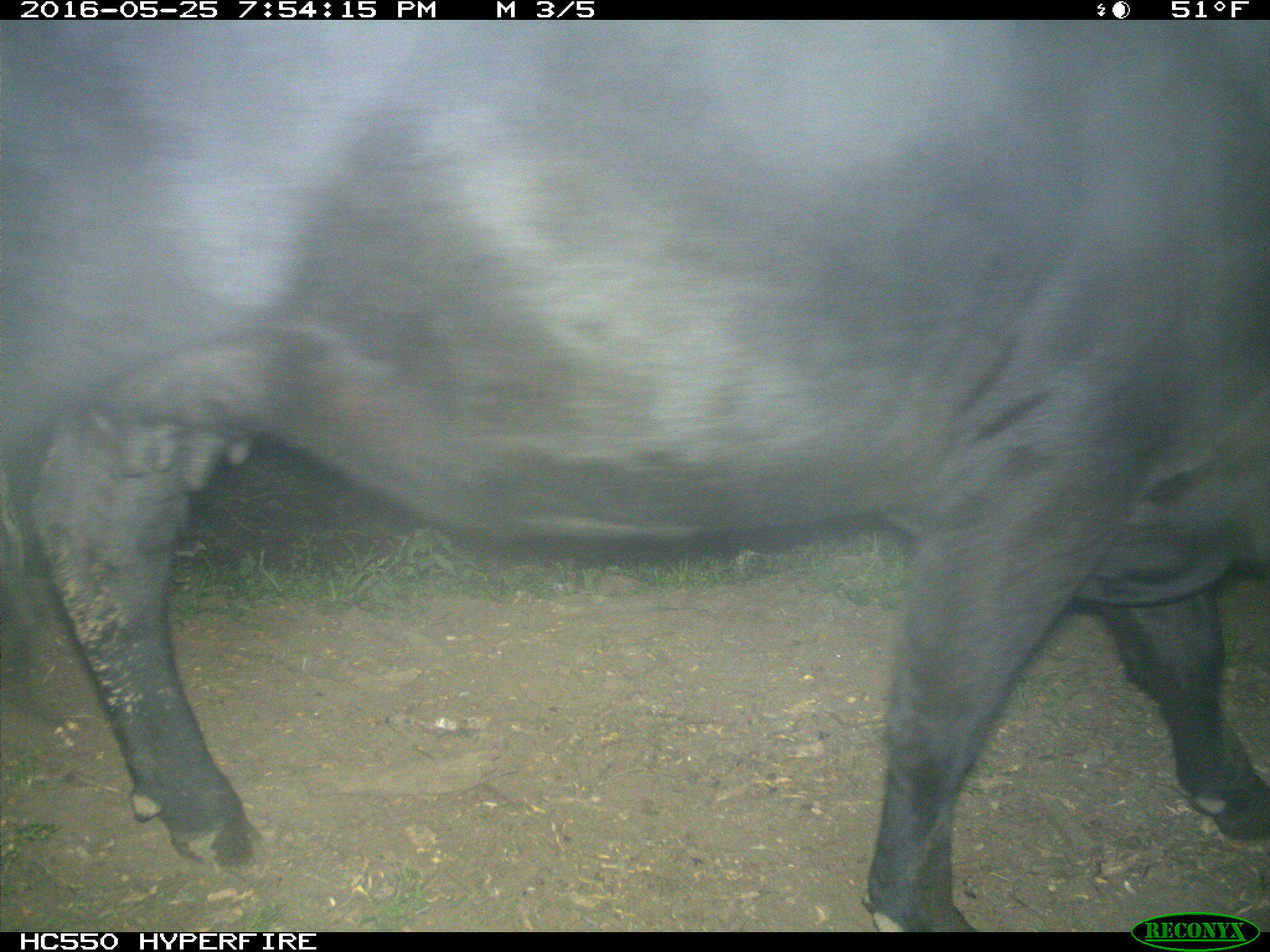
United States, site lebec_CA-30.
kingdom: Animalia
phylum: Chordata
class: Mammalia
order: Artiodactyla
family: Bovidae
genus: Bos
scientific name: Bos taurus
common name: domestic cow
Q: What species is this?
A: Bos taurus (domestic cow).